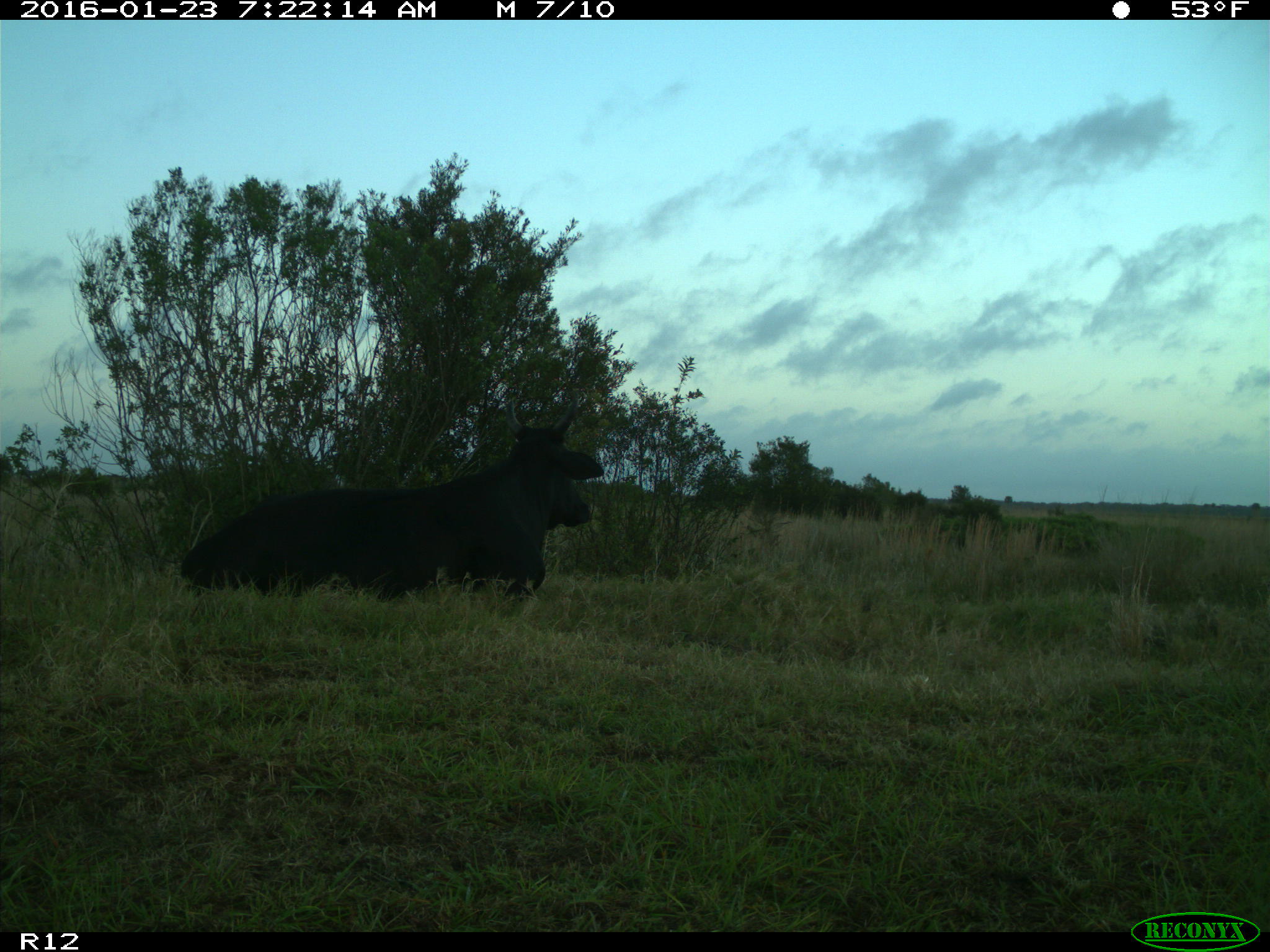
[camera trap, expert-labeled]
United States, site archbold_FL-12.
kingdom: Animalia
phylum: Chordata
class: Mammalia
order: Artiodactyla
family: Bovidae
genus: Bos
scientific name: Bos taurus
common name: domestic cow